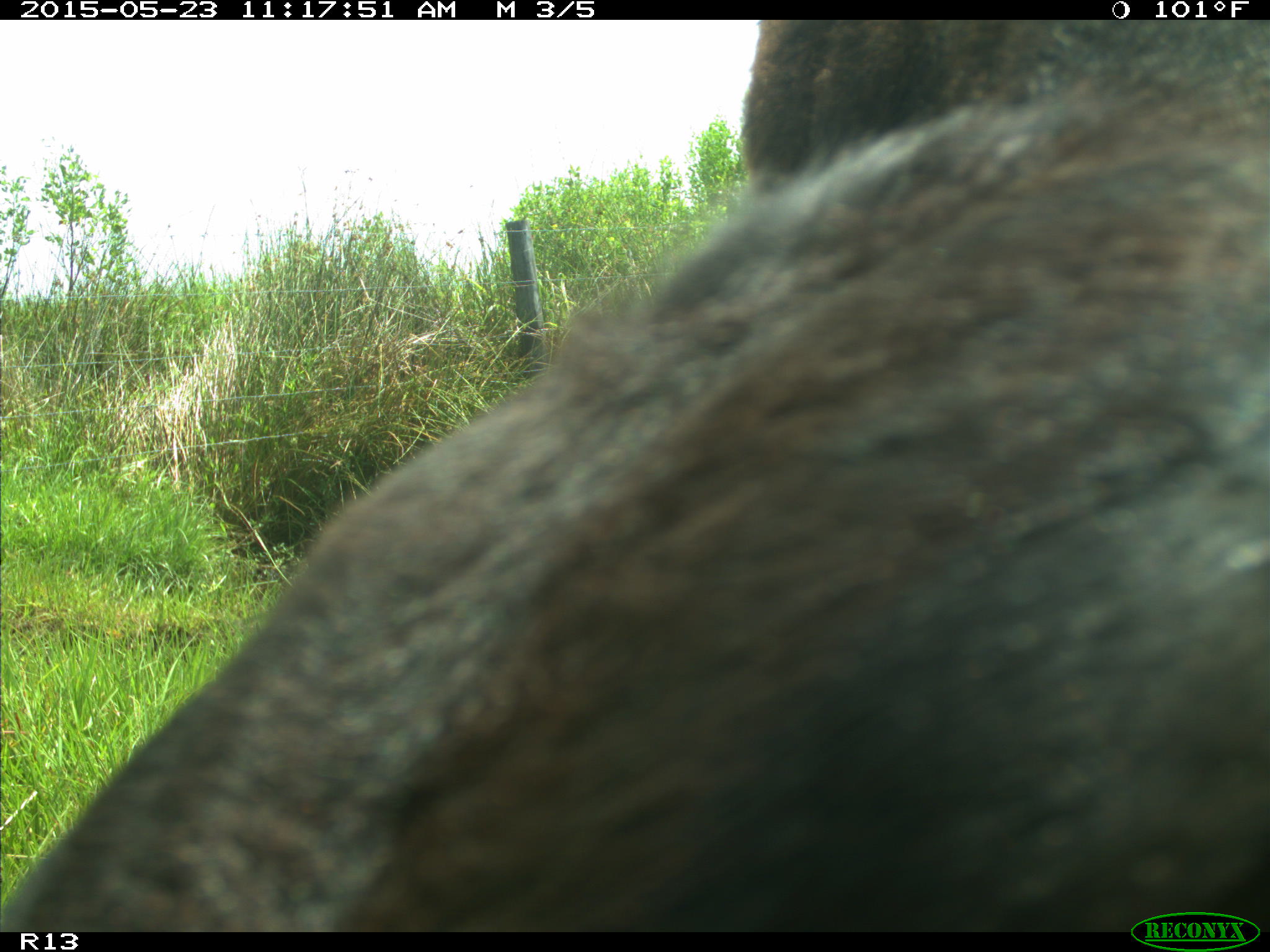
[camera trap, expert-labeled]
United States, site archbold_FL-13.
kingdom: Animalia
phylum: Chordata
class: Mammalia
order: Artiodactyla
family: Bovidae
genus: Bos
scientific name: Bos taurus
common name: domestic cow